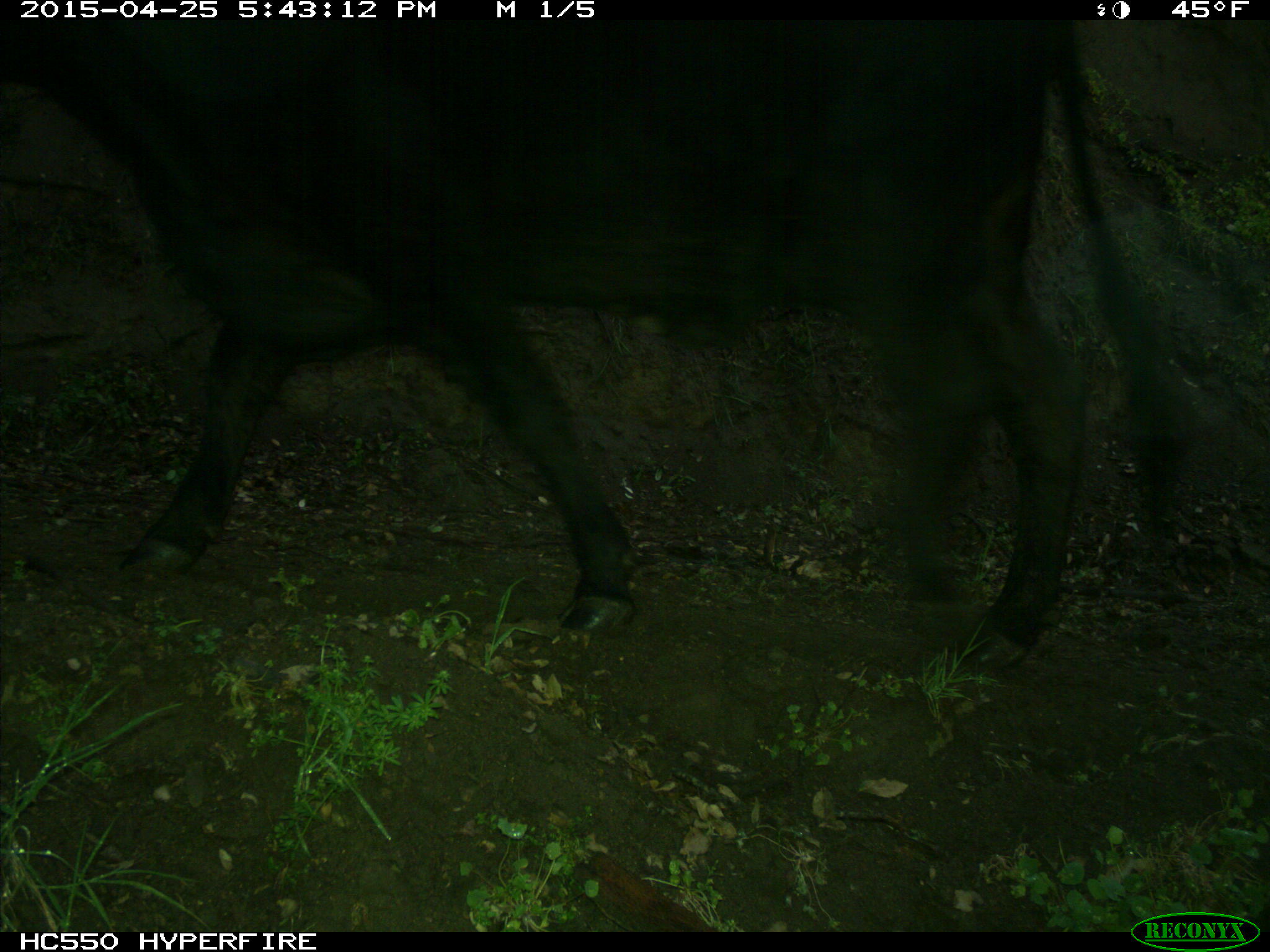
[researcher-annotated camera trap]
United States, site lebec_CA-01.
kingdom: Animalia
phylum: Chordata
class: Mammalia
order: Artiodactyla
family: Bovidae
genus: Bos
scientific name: Bos taurus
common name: domestic cow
Bos taurus (domestic cow).